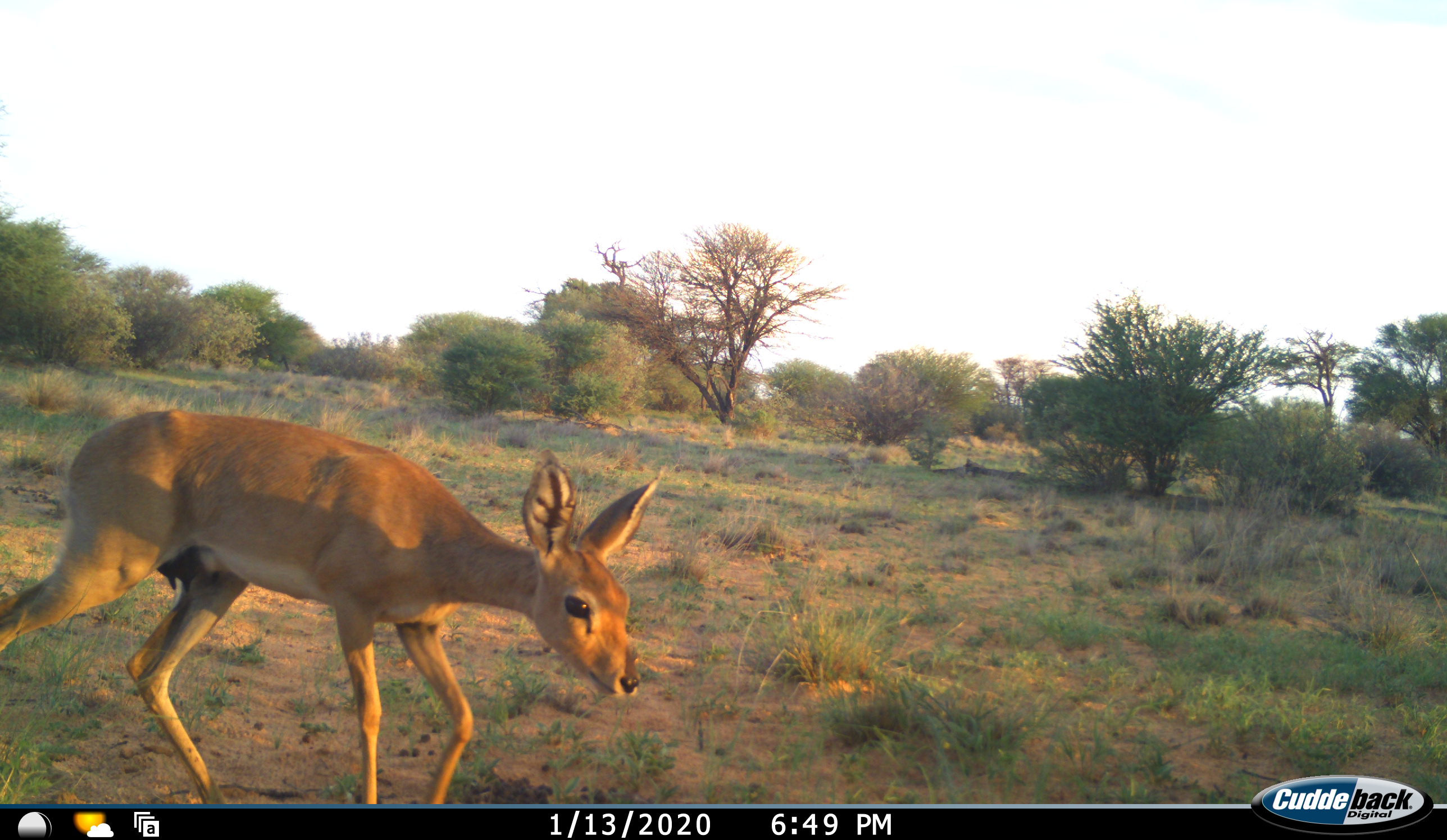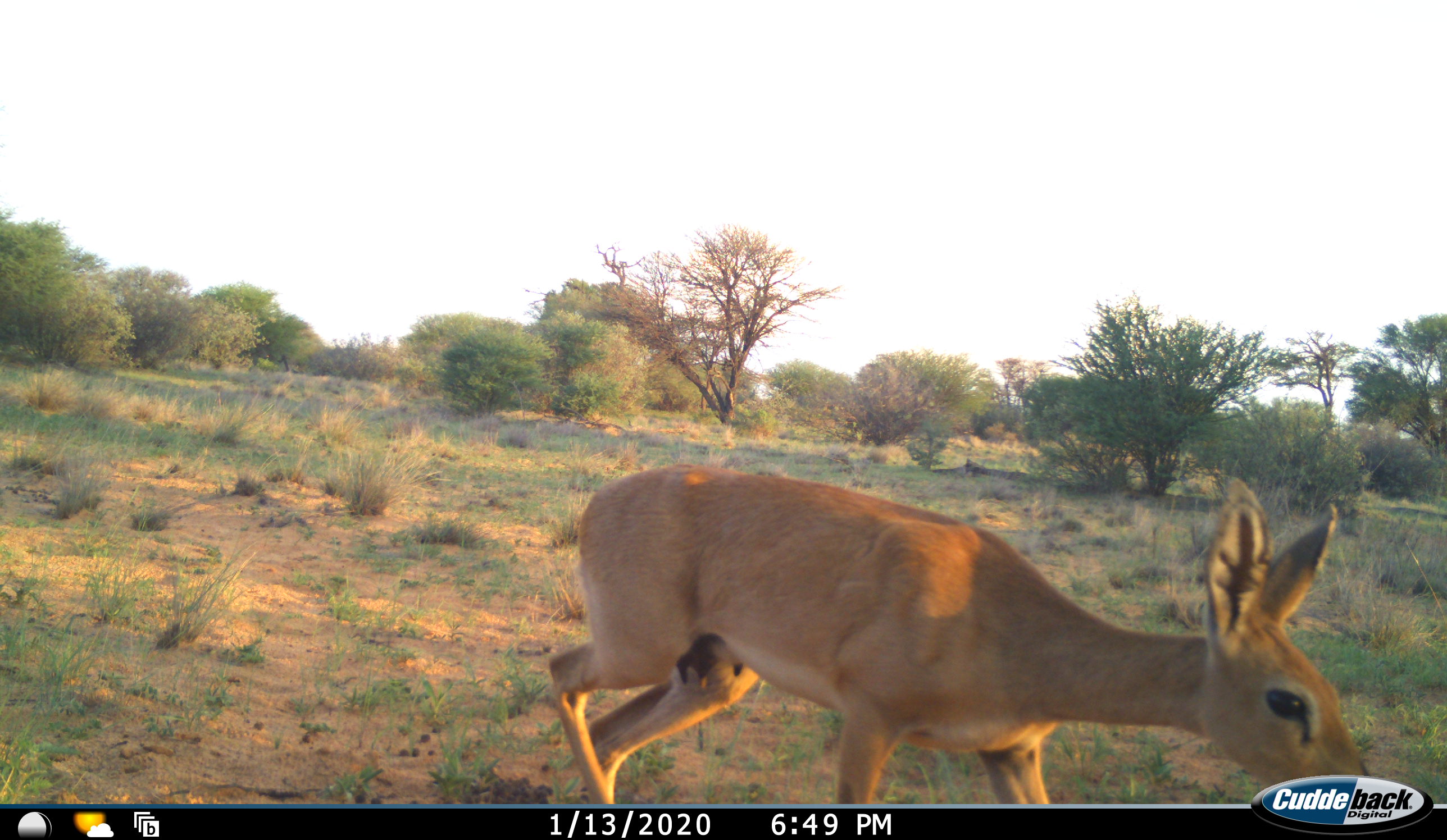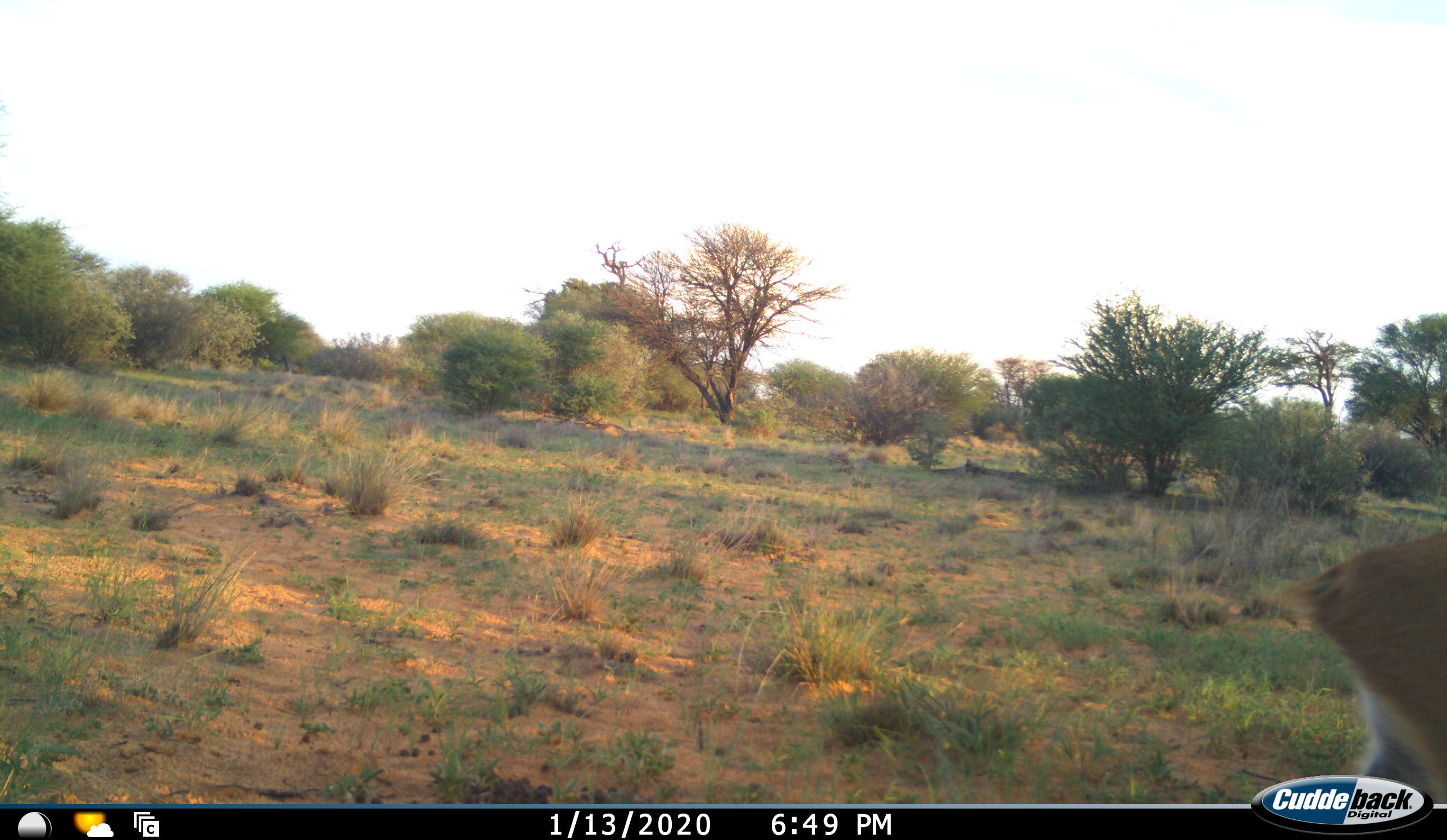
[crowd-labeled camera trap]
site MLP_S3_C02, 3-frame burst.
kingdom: Animalia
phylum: Chordata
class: Mammalia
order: Artiodactyla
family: Bovidae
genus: Raphicerus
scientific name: Raphicerus campestris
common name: steenbok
Steenbok (Raphicerus campestris), count 1. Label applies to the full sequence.